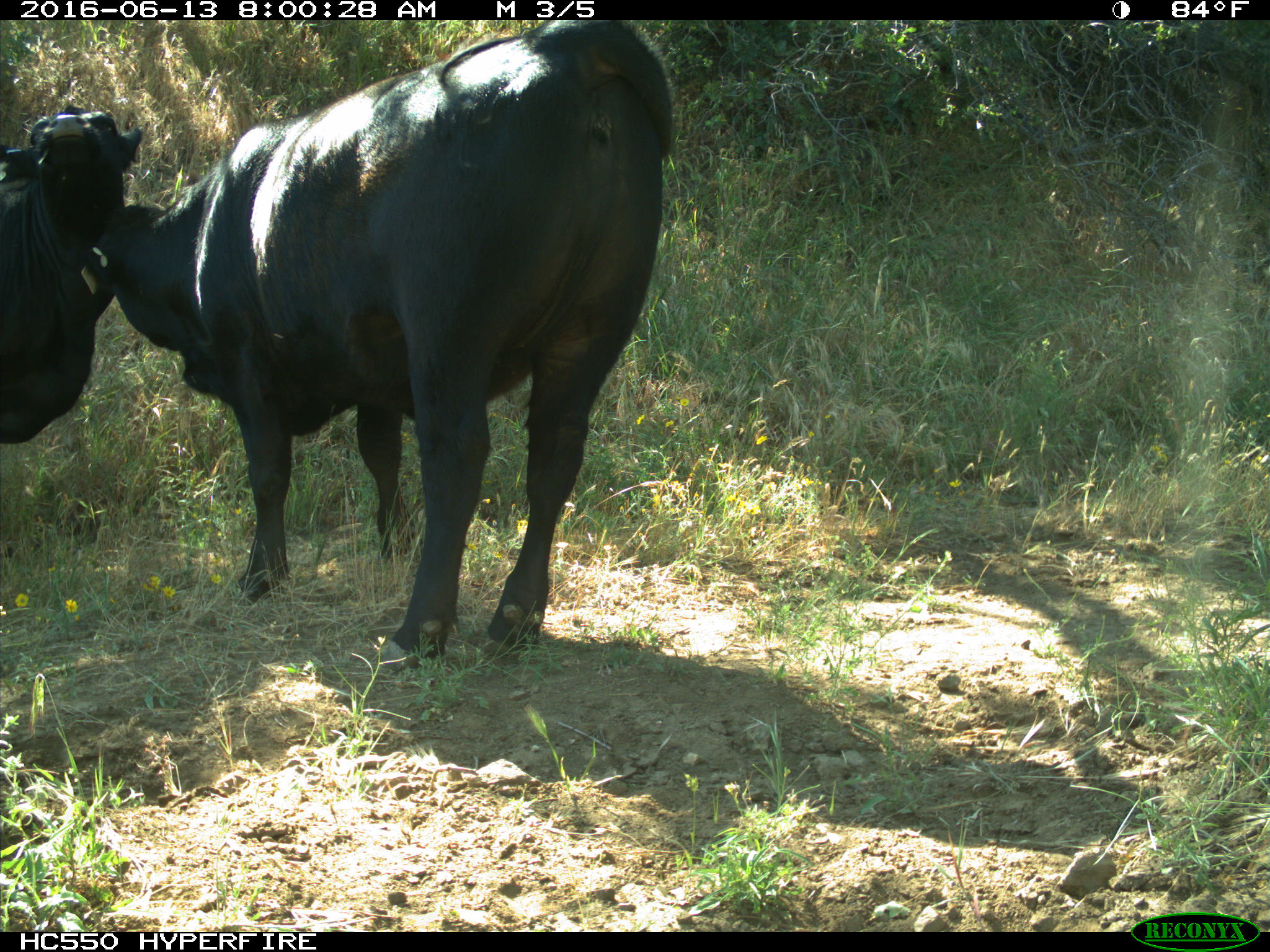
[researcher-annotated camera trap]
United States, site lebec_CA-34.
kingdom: Animalia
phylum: Chordata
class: Mammalia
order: Artiodactyla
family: Bovidae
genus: Bos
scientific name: Bos taurus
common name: domestic cow